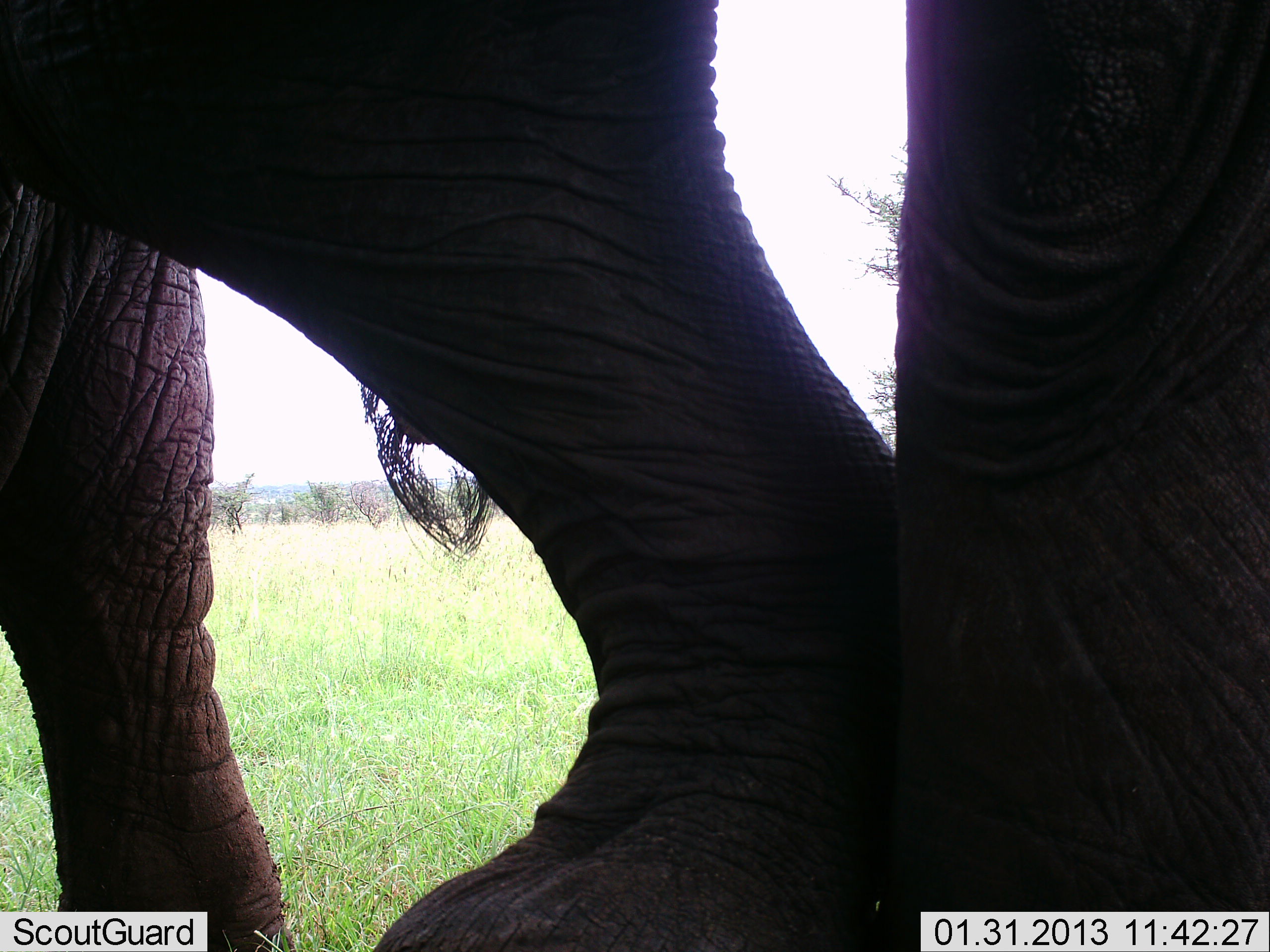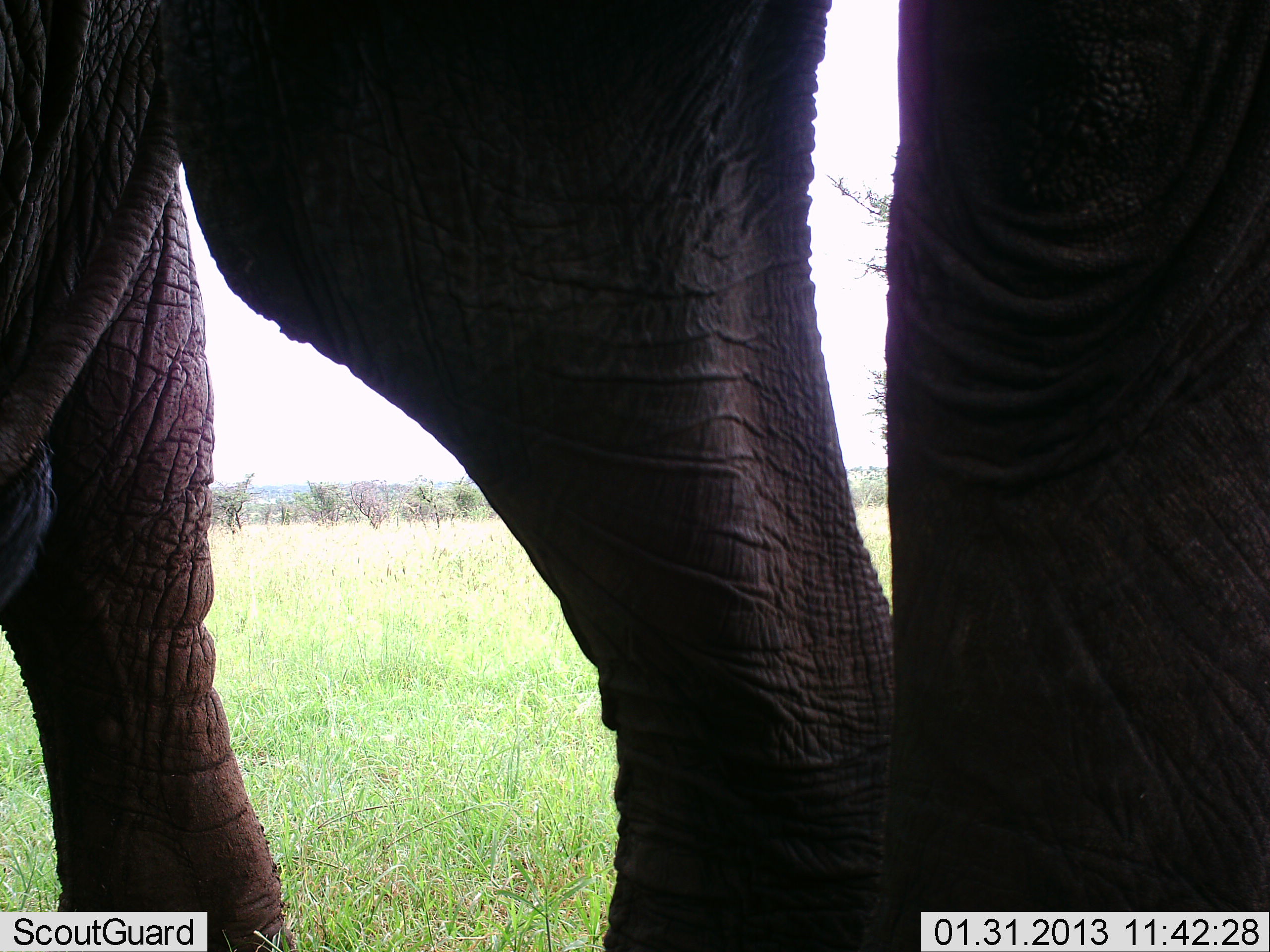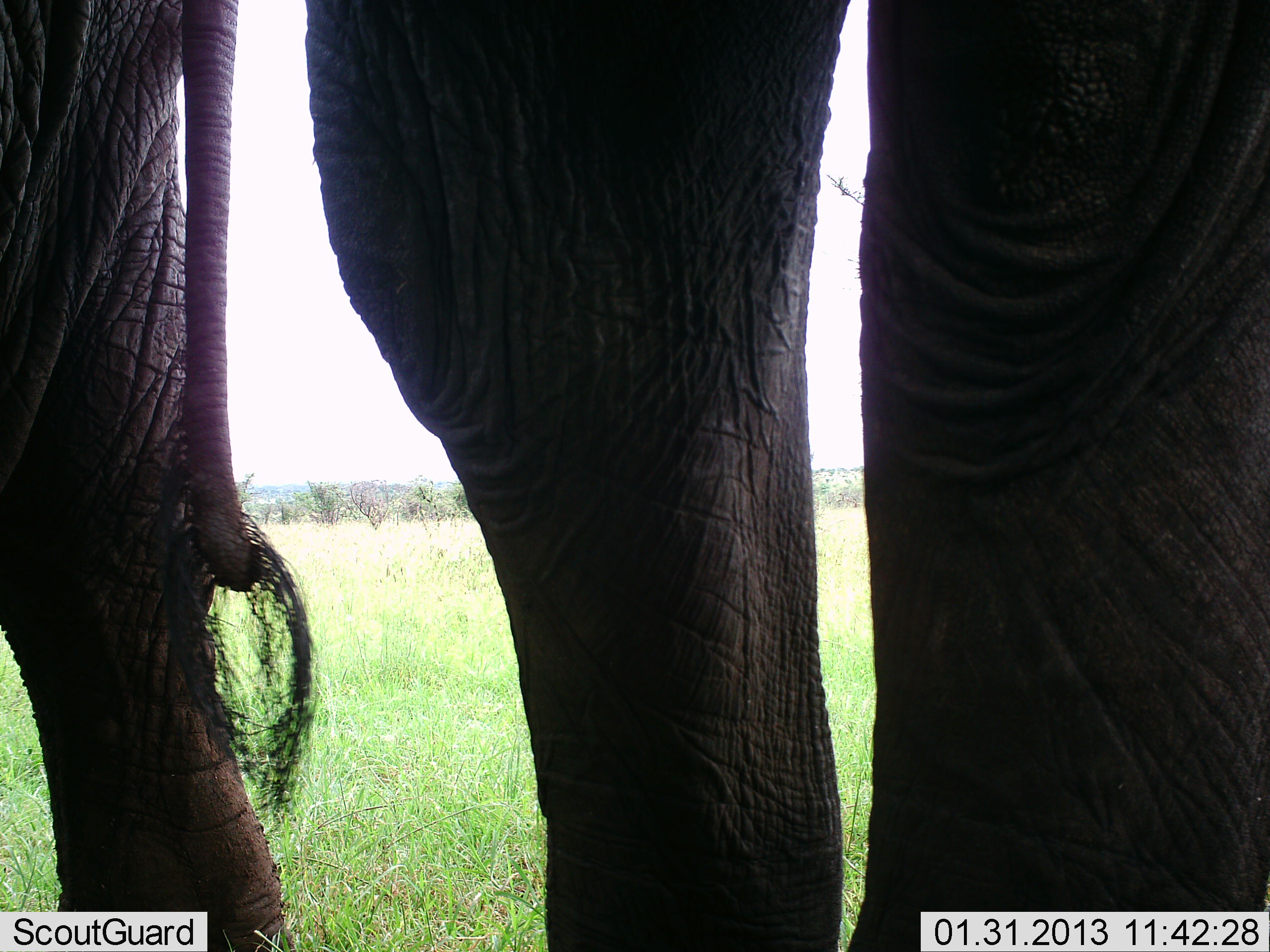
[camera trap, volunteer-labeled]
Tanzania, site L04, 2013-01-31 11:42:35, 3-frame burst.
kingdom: Animalia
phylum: Chordata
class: Mammalia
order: Proboscidea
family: Elephantidae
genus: Loxodonta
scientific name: Loxodonta africana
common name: african bush elephant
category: elephant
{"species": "elephant (african bush elephant) (Loxodonta africana)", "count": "2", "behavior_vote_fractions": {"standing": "88%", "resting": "4%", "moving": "4%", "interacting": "4%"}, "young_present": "0%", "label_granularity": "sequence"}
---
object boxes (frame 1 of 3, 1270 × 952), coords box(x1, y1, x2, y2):
animal: box(0, 0, 1270, 952); box(0, 174, 293, 952)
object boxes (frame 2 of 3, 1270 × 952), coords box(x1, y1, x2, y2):
animal: box(0, 0, 1270, 952); box(0, 0, 290, 951)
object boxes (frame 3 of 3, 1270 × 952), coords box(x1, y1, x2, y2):
animal: box(0, 0, 1270, 952); box(0, 0, 317, 951)